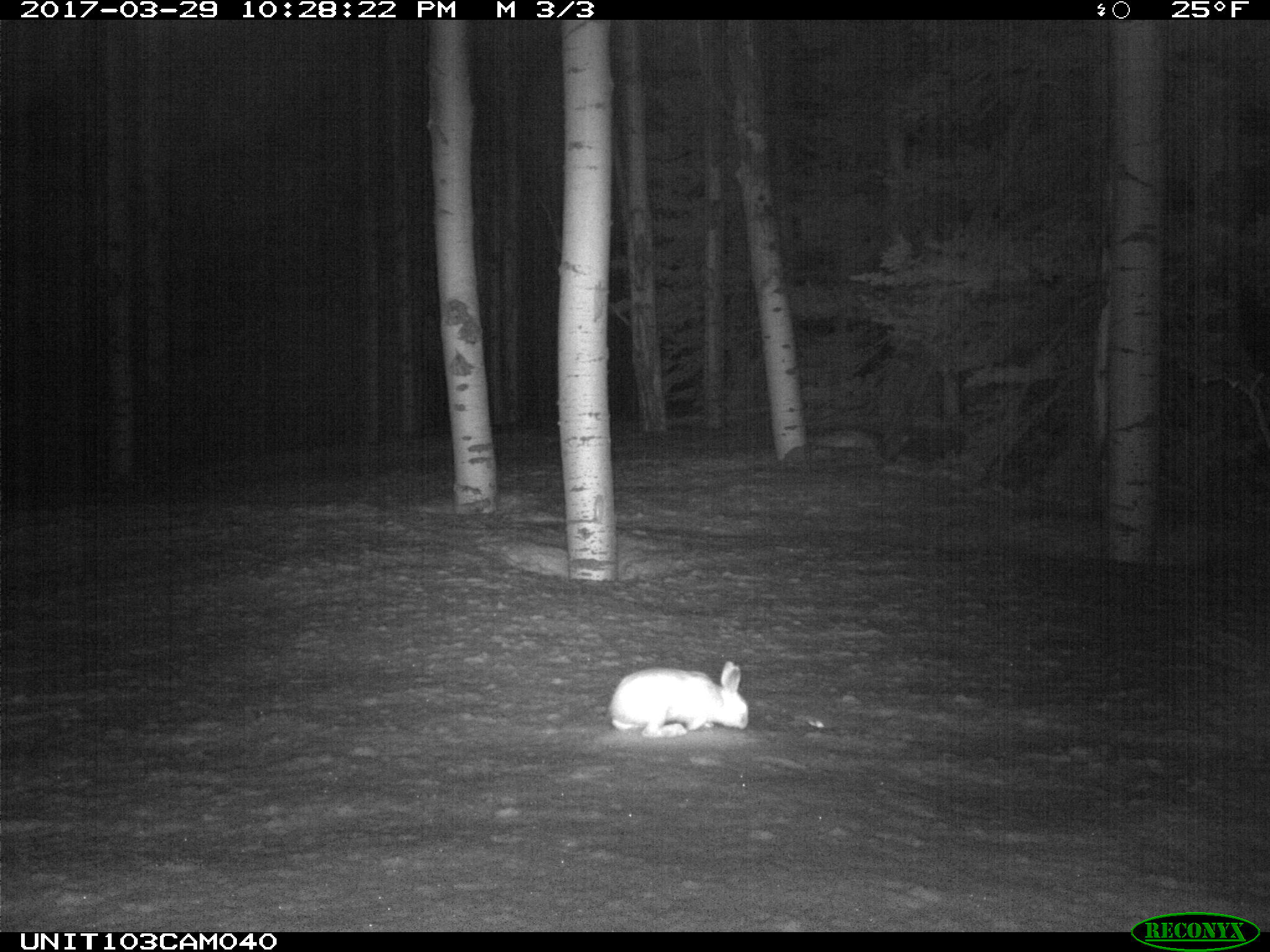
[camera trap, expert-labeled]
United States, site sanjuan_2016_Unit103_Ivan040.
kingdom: Animalia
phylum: Chordata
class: Mammalia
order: Lagomorpha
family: Leporidae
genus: Lepus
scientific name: Lepus americanus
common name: snowshoe hare